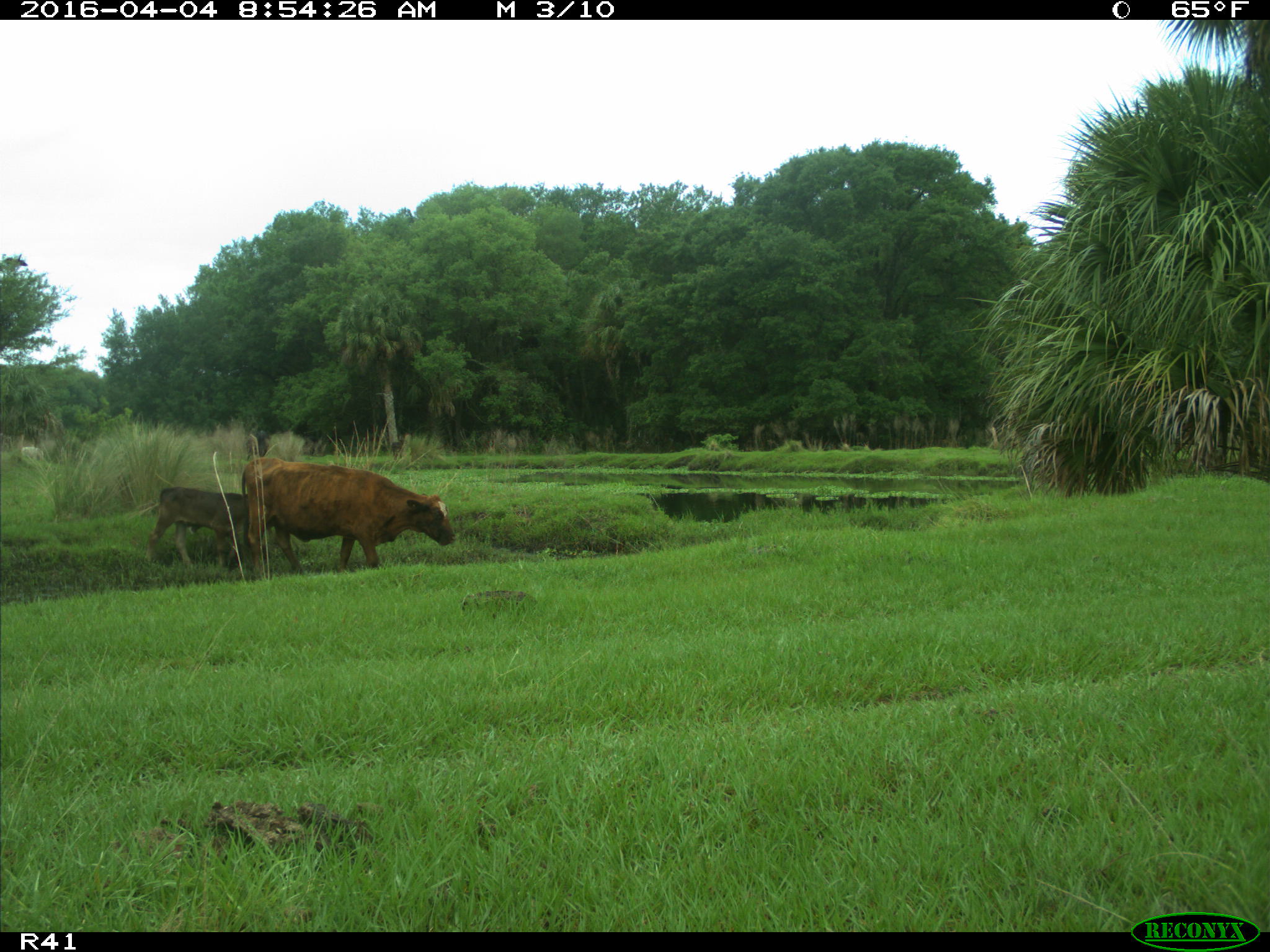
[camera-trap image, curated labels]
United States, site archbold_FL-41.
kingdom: Animalia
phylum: Chordata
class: Mammalia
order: Artiodactyla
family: Bovidae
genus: Bos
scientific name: Bos taurus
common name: domestic cow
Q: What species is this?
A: Bos taurus (domestic cow).